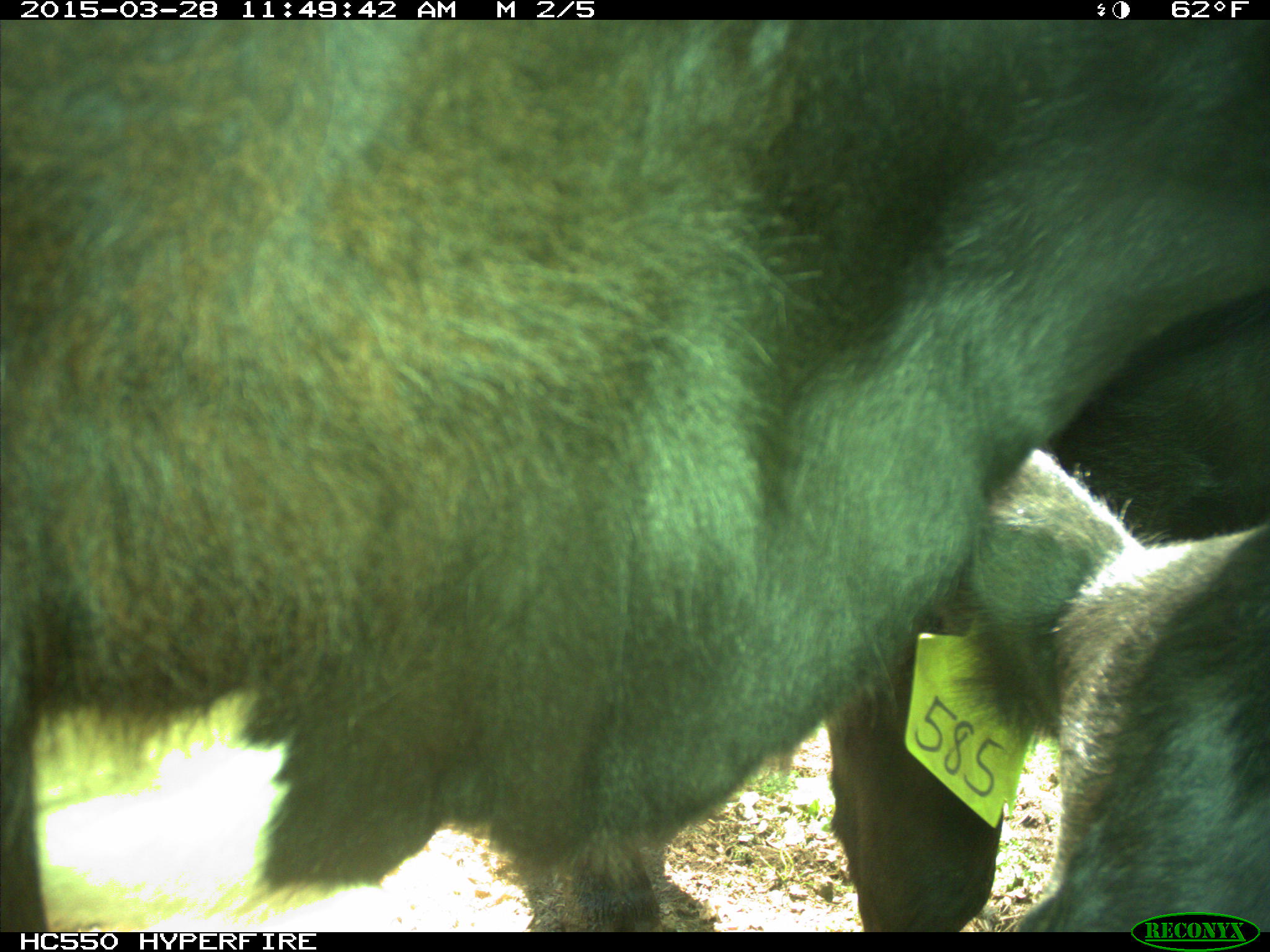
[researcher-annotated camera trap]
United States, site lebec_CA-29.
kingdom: Animalia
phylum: Chordata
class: Mammalia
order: Artiodactyla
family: Bovidae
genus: Bos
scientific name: Bos taurus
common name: domestic cow